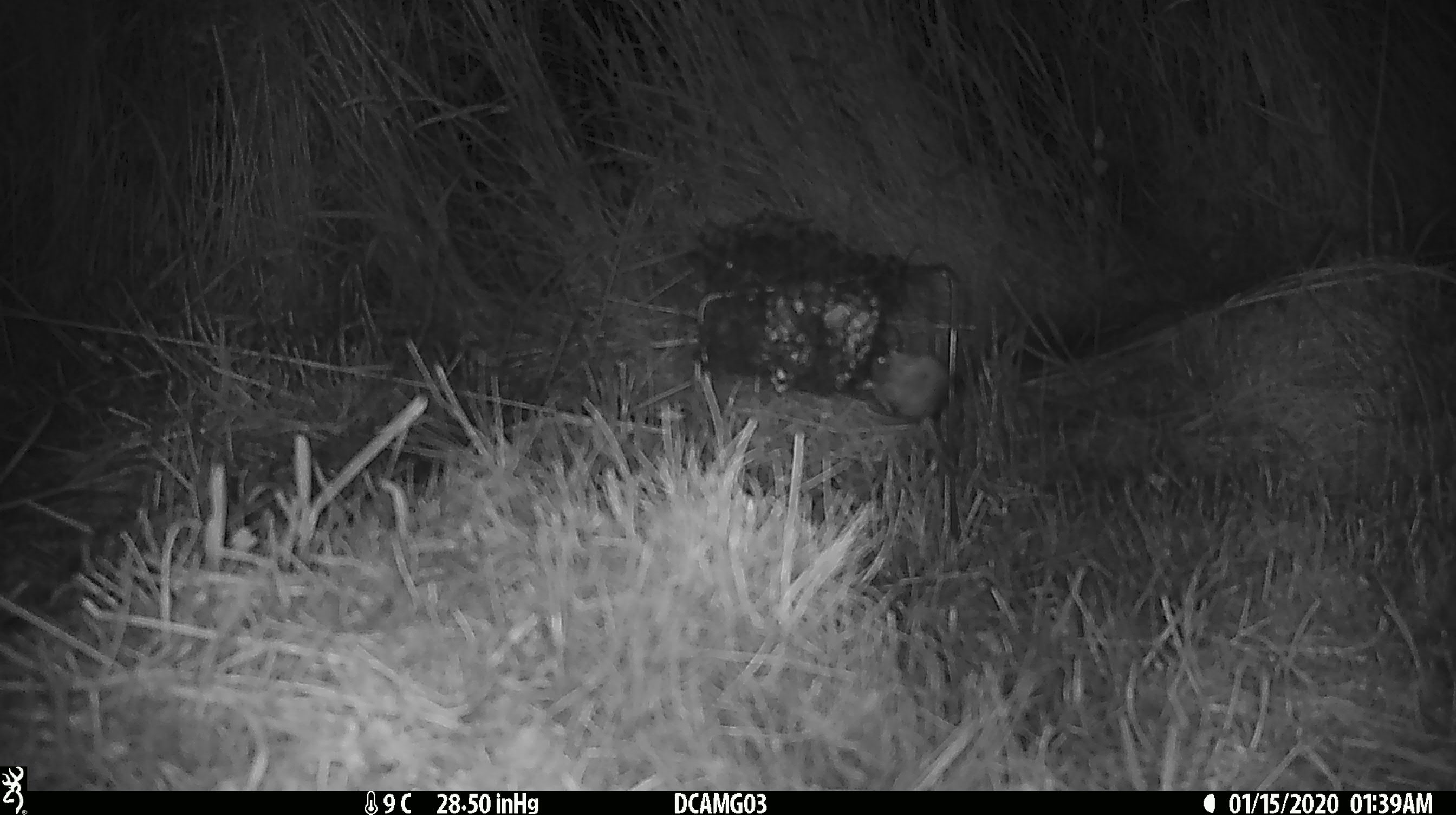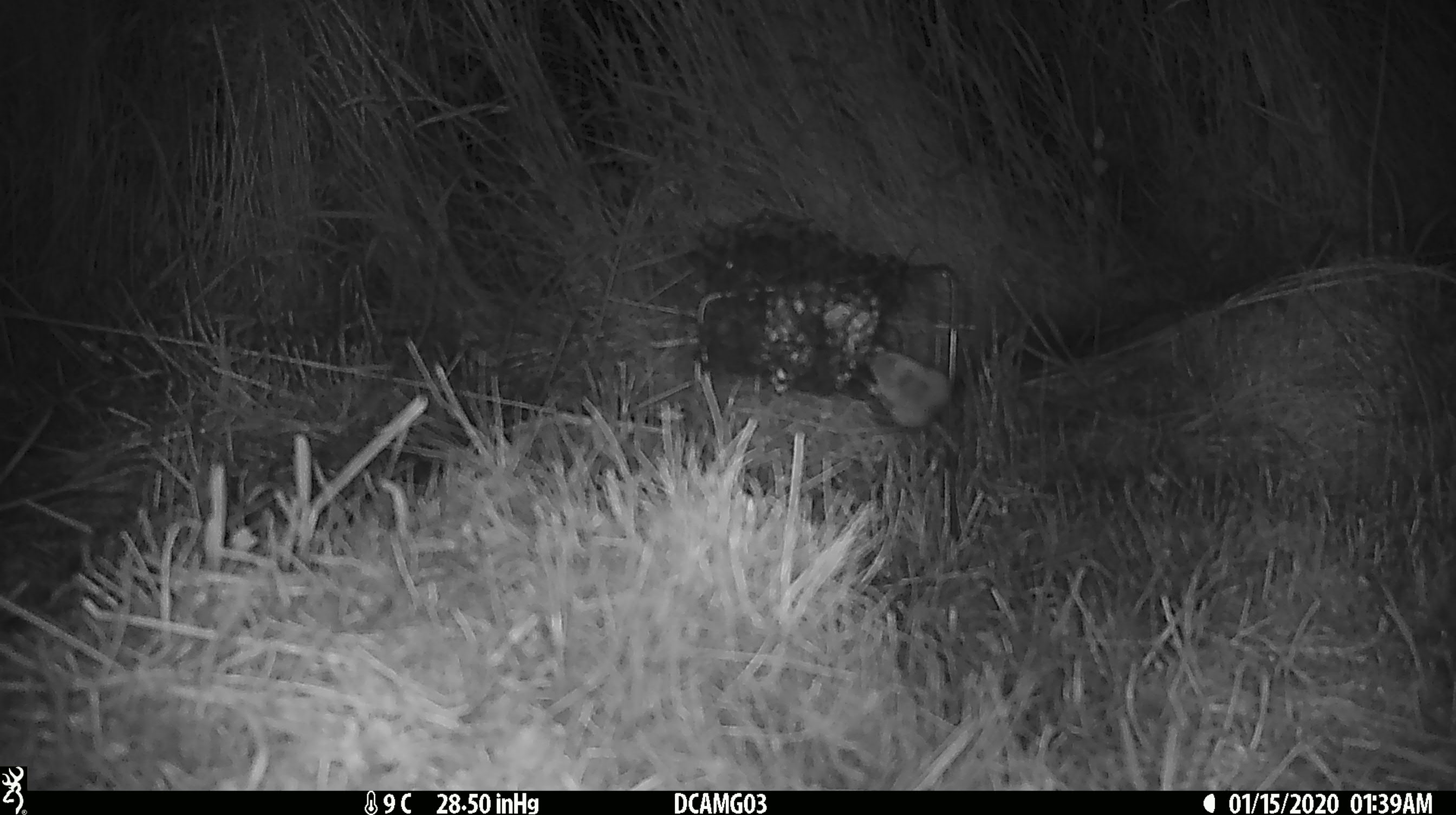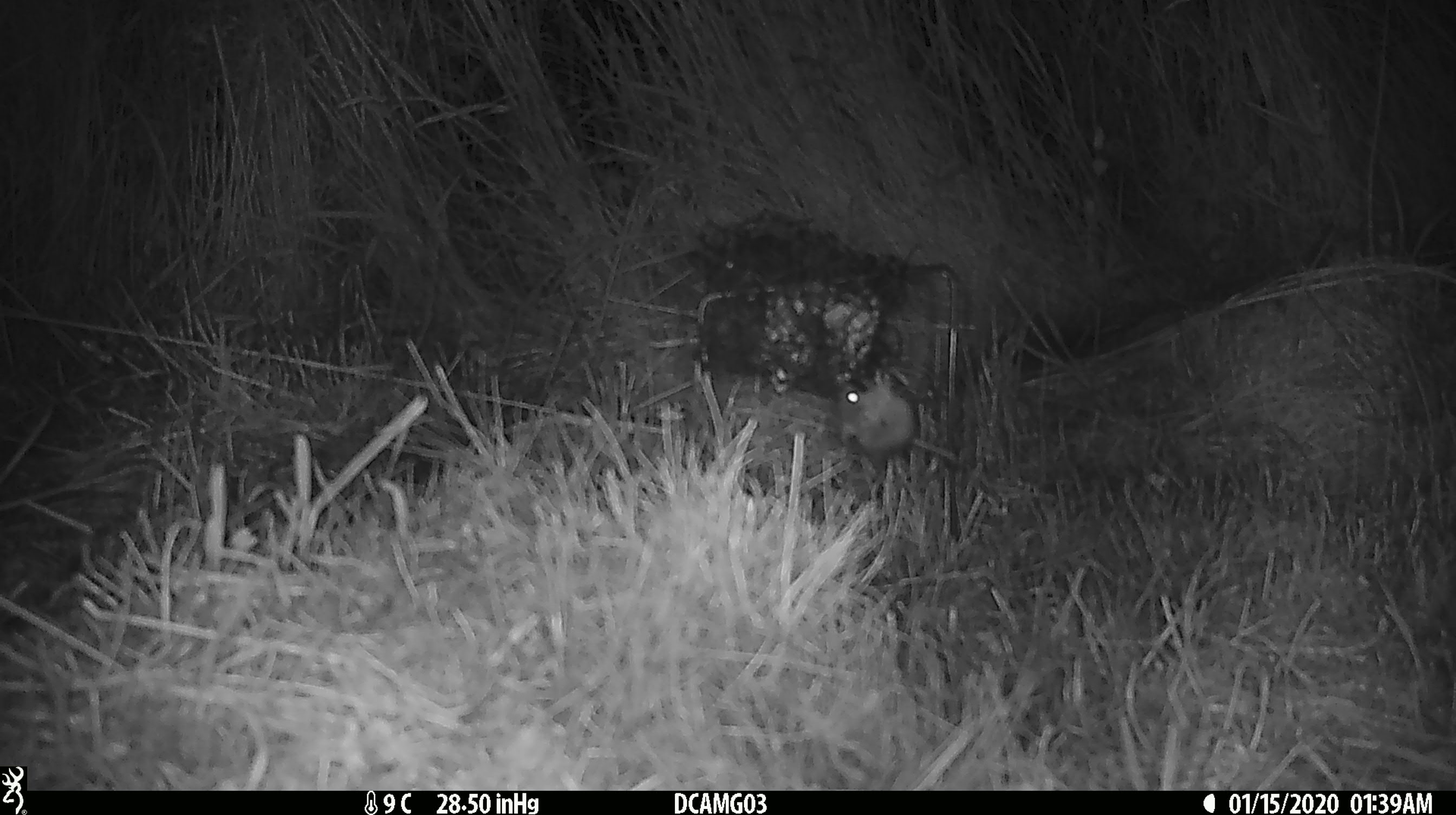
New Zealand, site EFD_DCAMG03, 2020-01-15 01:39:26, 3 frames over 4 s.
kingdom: Animalia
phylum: Chordata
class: Mammalia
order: Rodentia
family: Muridae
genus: Mus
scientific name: Mus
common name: mouse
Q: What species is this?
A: Mouse (Mus).